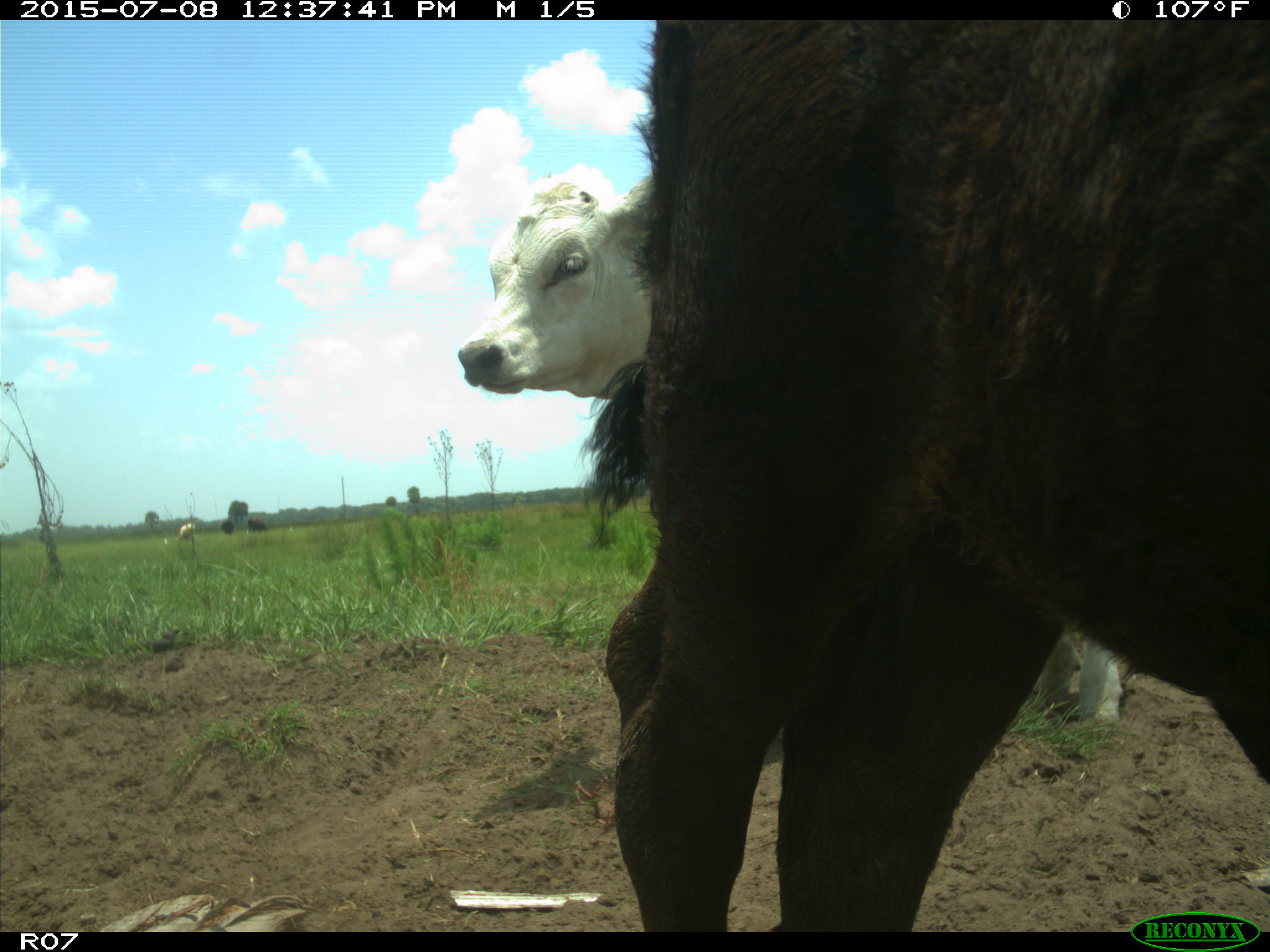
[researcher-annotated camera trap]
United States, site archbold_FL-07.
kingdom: Animalia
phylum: Chordata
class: Mammalia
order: Artiodactyla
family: Bovidae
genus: Bos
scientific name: Bos taurus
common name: domestic cow